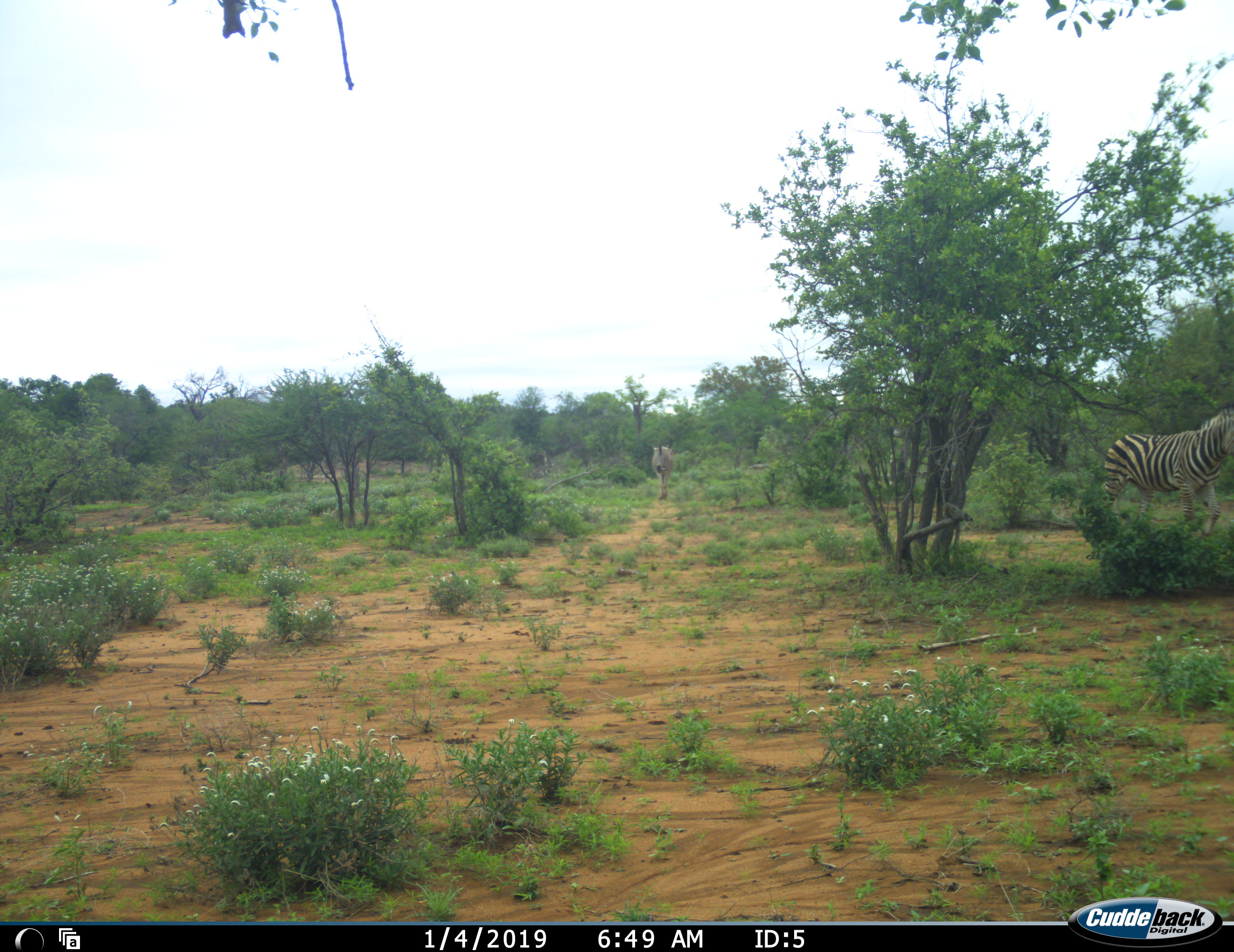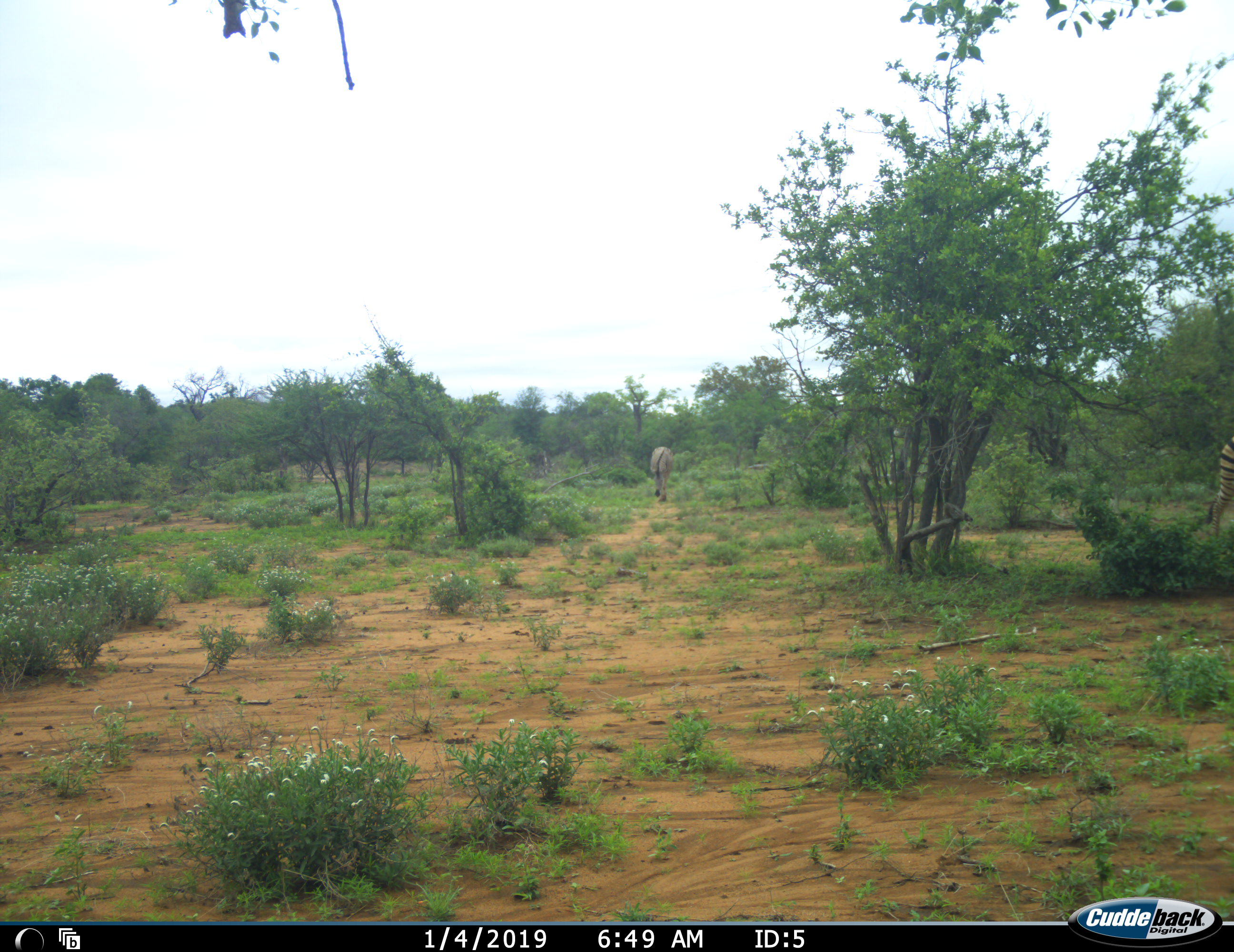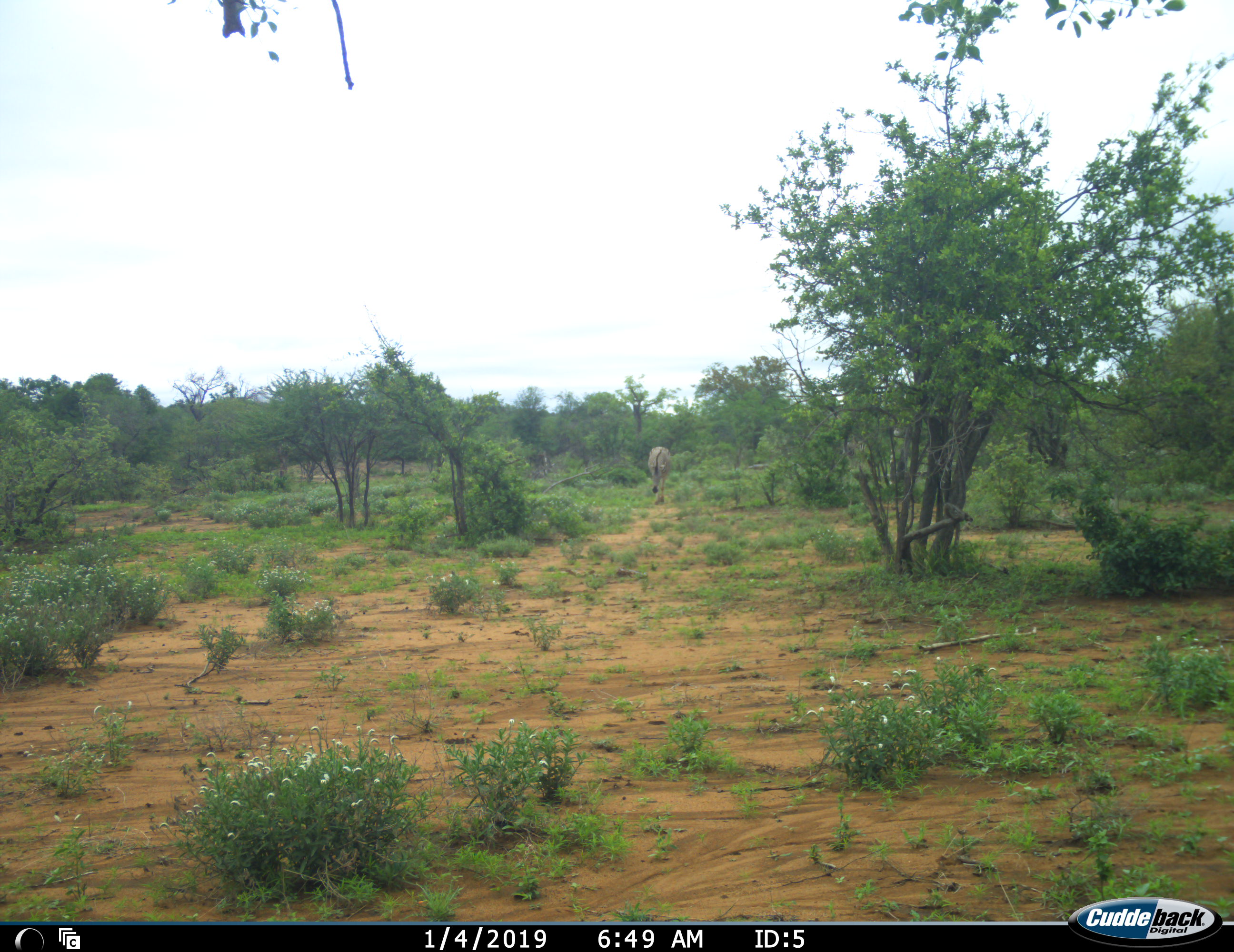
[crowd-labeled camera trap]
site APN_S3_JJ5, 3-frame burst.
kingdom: Animalia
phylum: Chordata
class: Mammalia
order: Perissodactyla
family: Equidae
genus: Equus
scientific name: Equus quagga burchellii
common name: burchell's zebra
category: zebraburchells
Zebraburchells (burchell's zebra) (Equus quagga burchellii), count 2. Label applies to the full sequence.